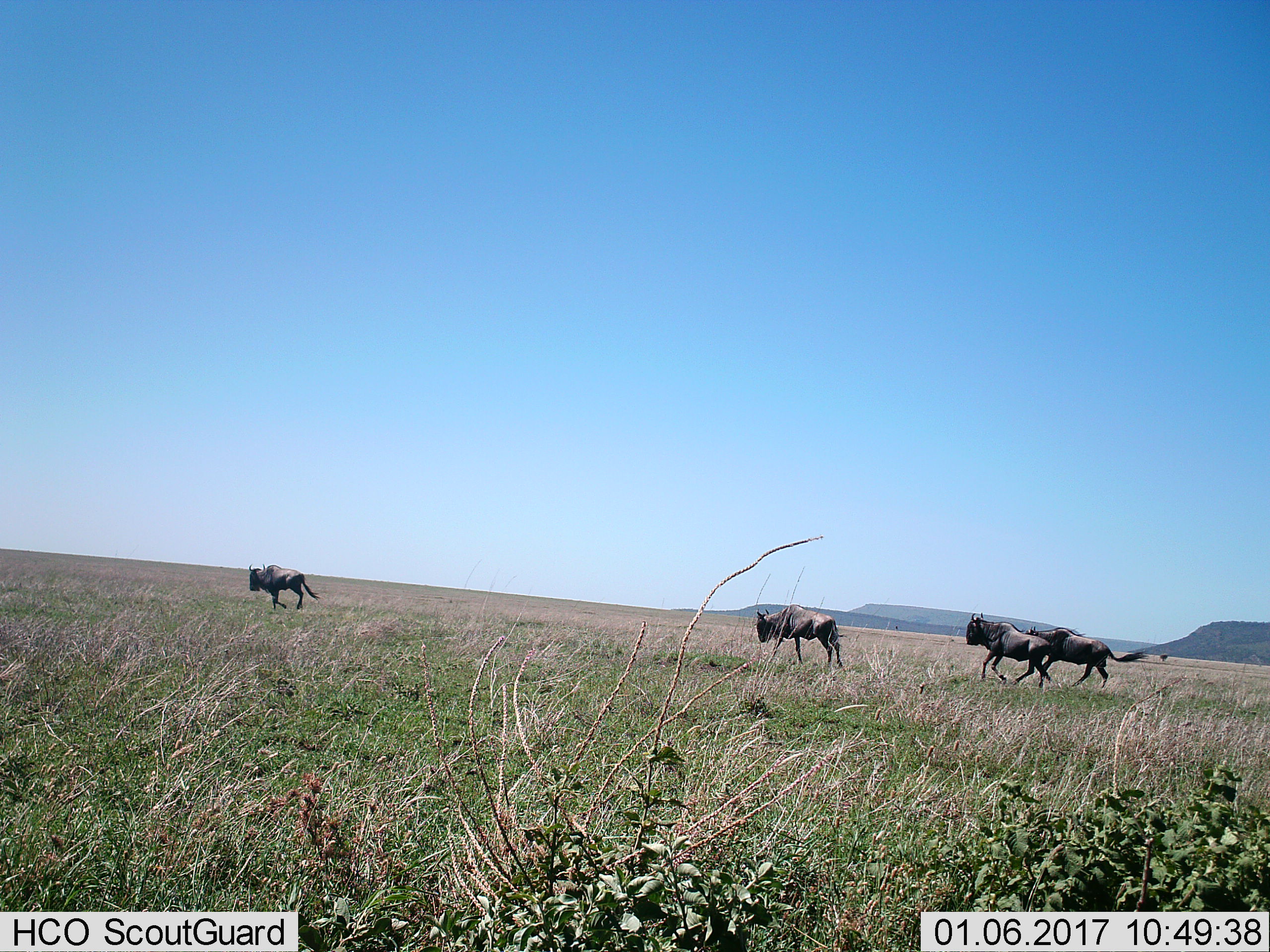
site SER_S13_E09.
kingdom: Animalia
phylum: Chordata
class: Mammalia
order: Artiodactyla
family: Bovidae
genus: Connochaetes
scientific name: Connochaetes taurinus taurinus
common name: blue wildebeest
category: wildebeestblue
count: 4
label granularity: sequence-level